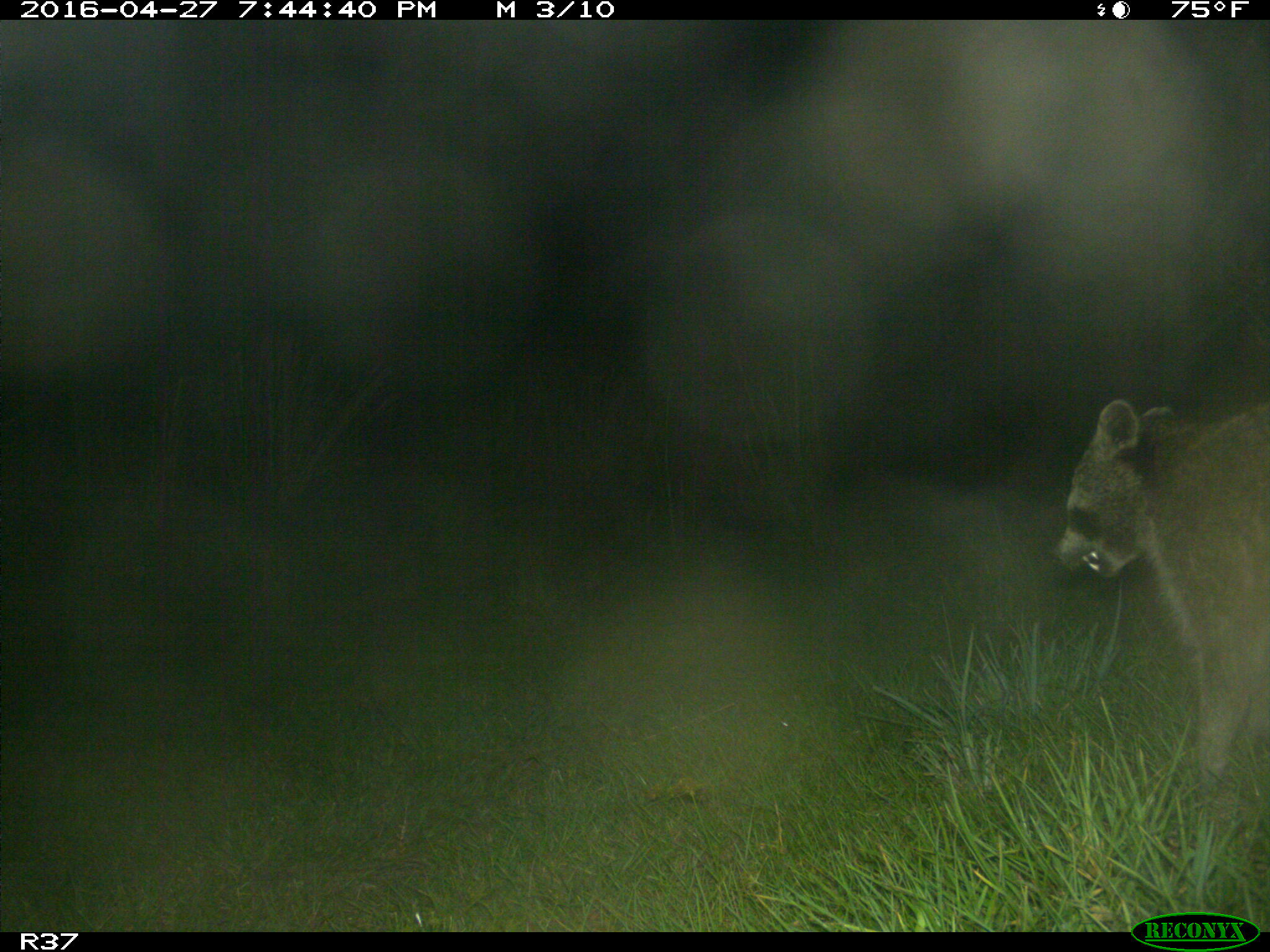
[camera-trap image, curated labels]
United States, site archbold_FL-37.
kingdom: Animalia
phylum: Chordata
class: Mammalia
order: Carnivora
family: Procyonidae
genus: Procyon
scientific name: Procyon lotor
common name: common raccoon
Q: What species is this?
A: Procyon lotor (common raccoon).